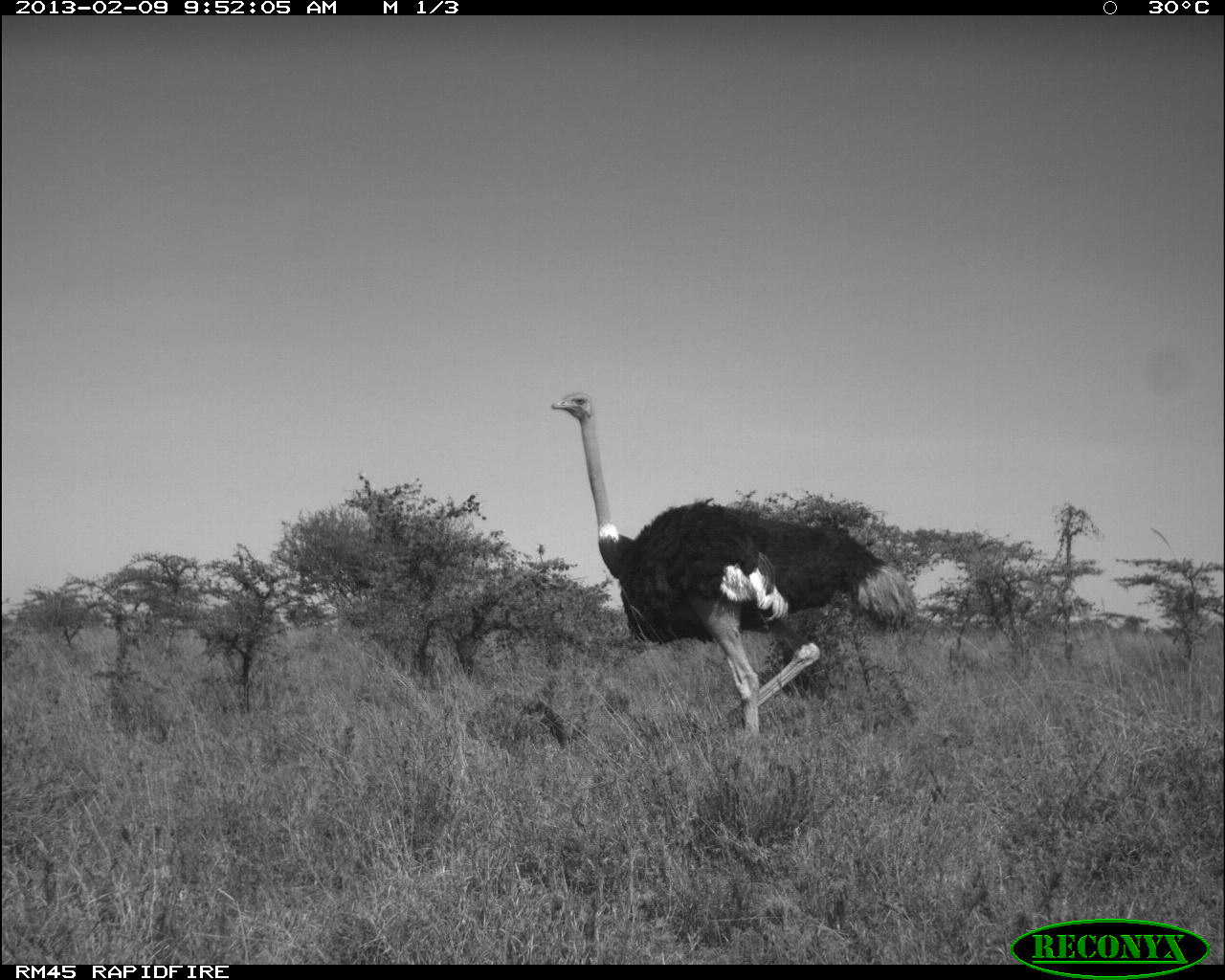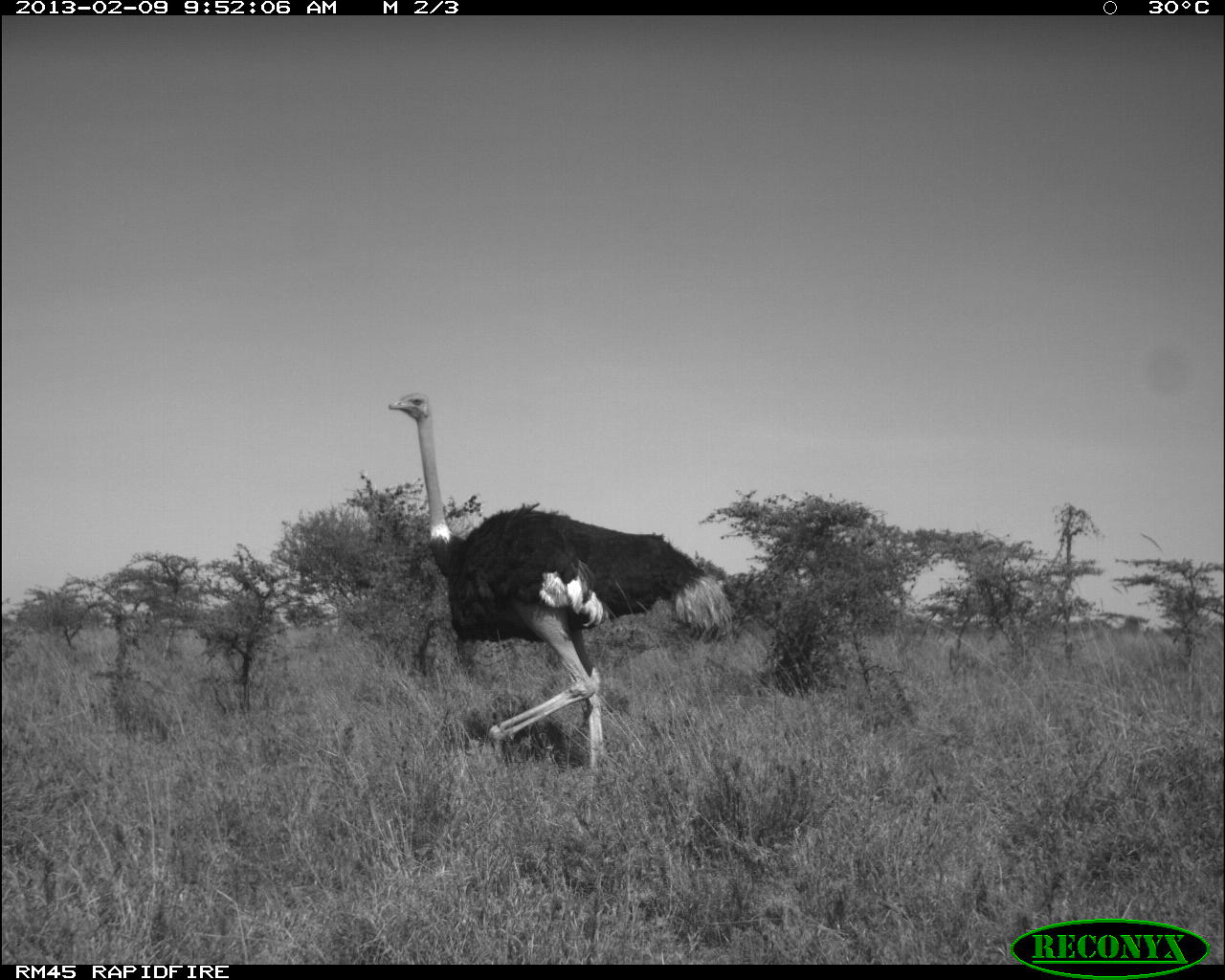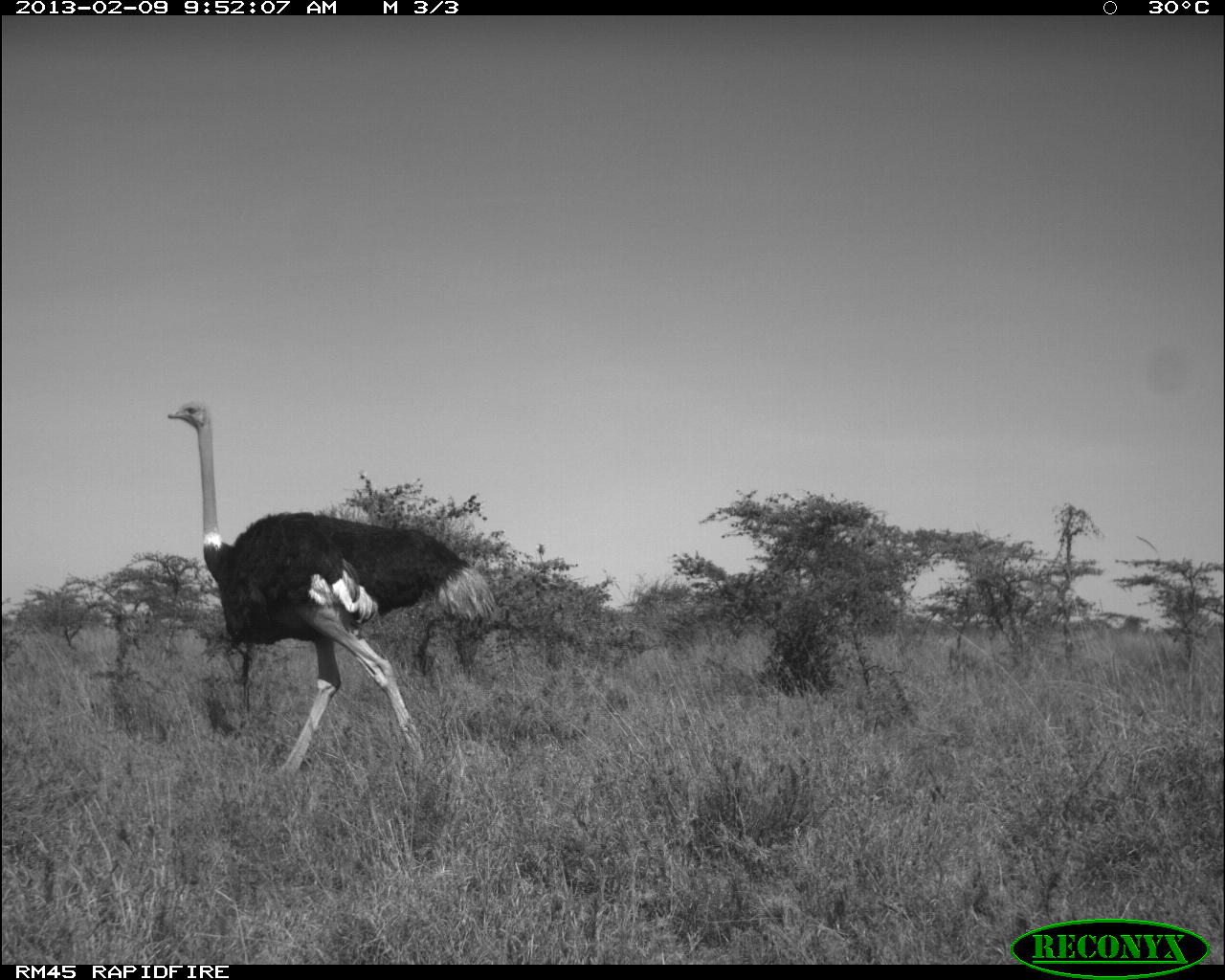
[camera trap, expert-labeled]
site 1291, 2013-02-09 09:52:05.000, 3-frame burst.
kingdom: Animalia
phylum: Chordata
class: Aves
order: Struthioniformes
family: Struthionidae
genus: Struthio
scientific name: Struthio camelus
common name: common ostrich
Struthio camelus (common ostrich), count 1.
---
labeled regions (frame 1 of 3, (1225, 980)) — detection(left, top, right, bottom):
struthio camelus: detection(549, 389, 918, 736)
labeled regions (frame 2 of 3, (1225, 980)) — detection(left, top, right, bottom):
struthio camelus: detection(387, 391, 734, 771)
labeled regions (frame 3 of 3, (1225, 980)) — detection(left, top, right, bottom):
struthio camelus: detection(166, 397, 497, 777)